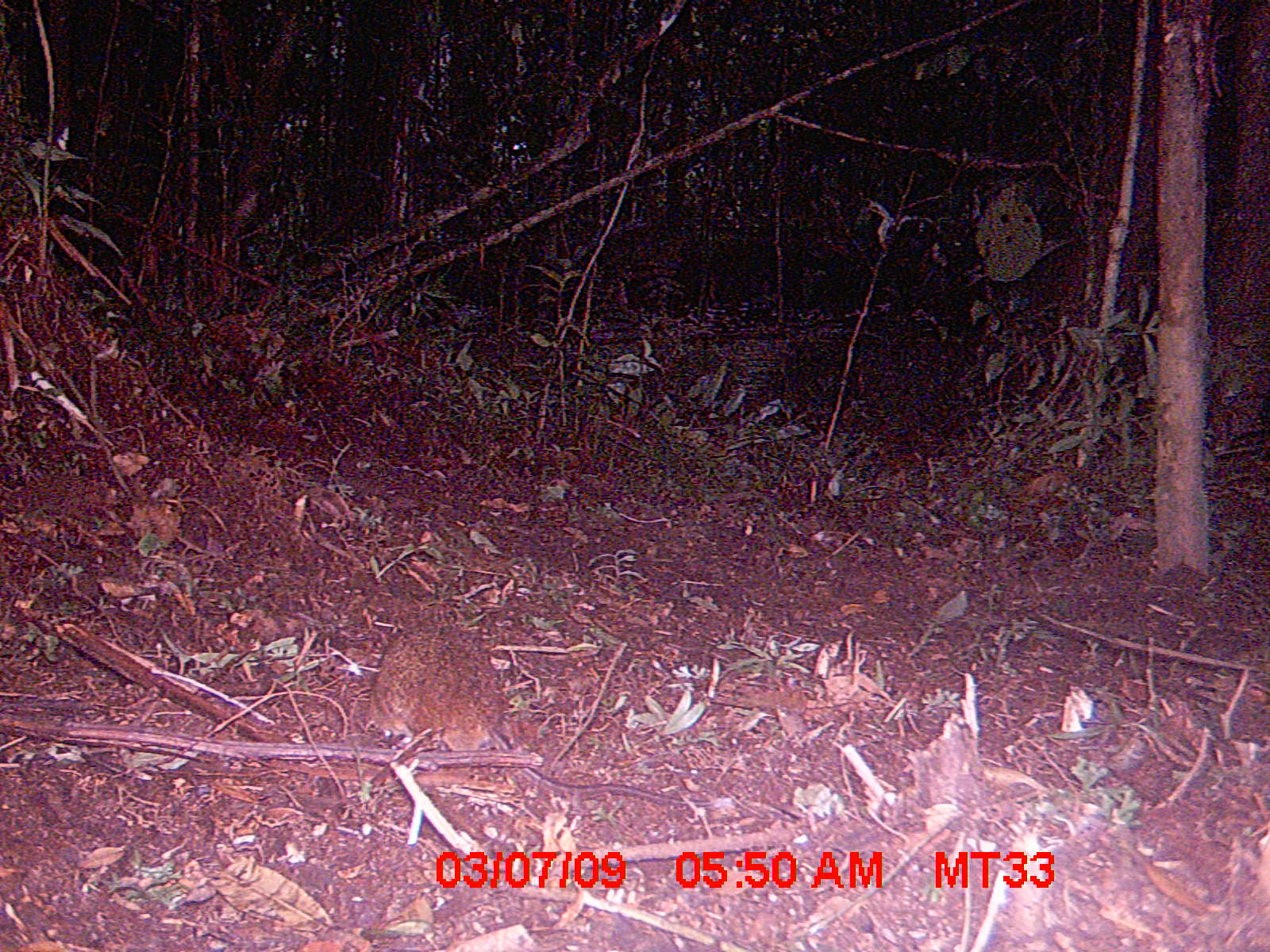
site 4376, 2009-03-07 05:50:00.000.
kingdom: Animalia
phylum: Chordata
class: Mammalia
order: Rodentia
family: Nesomyidae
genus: Nesomys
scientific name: Nesomys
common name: nesomys rodents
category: nesomys sp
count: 1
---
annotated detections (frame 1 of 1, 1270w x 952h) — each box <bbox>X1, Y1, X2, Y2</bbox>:
nesomys sp: <bbox>364, 598, 797, 823</bbox>